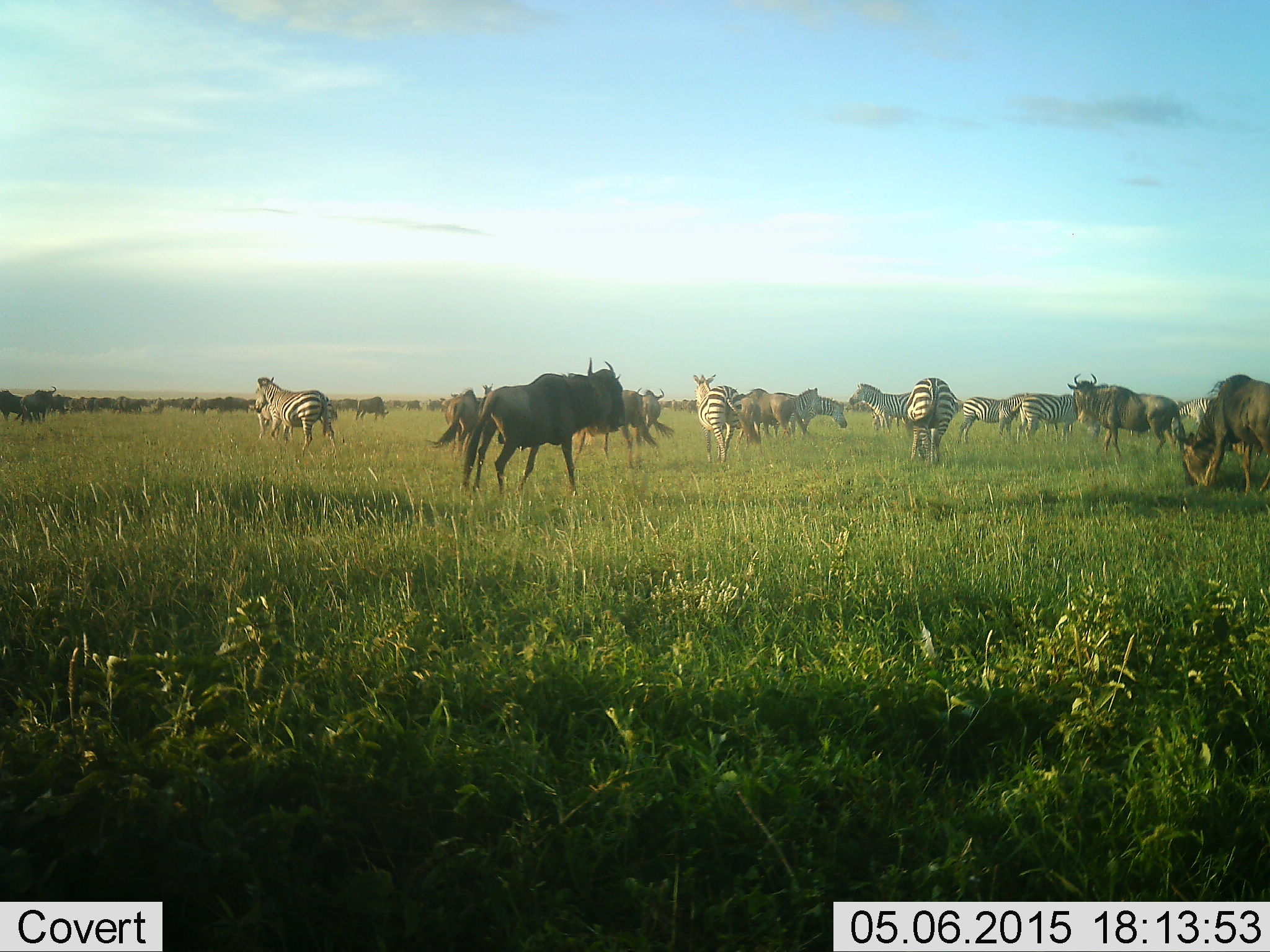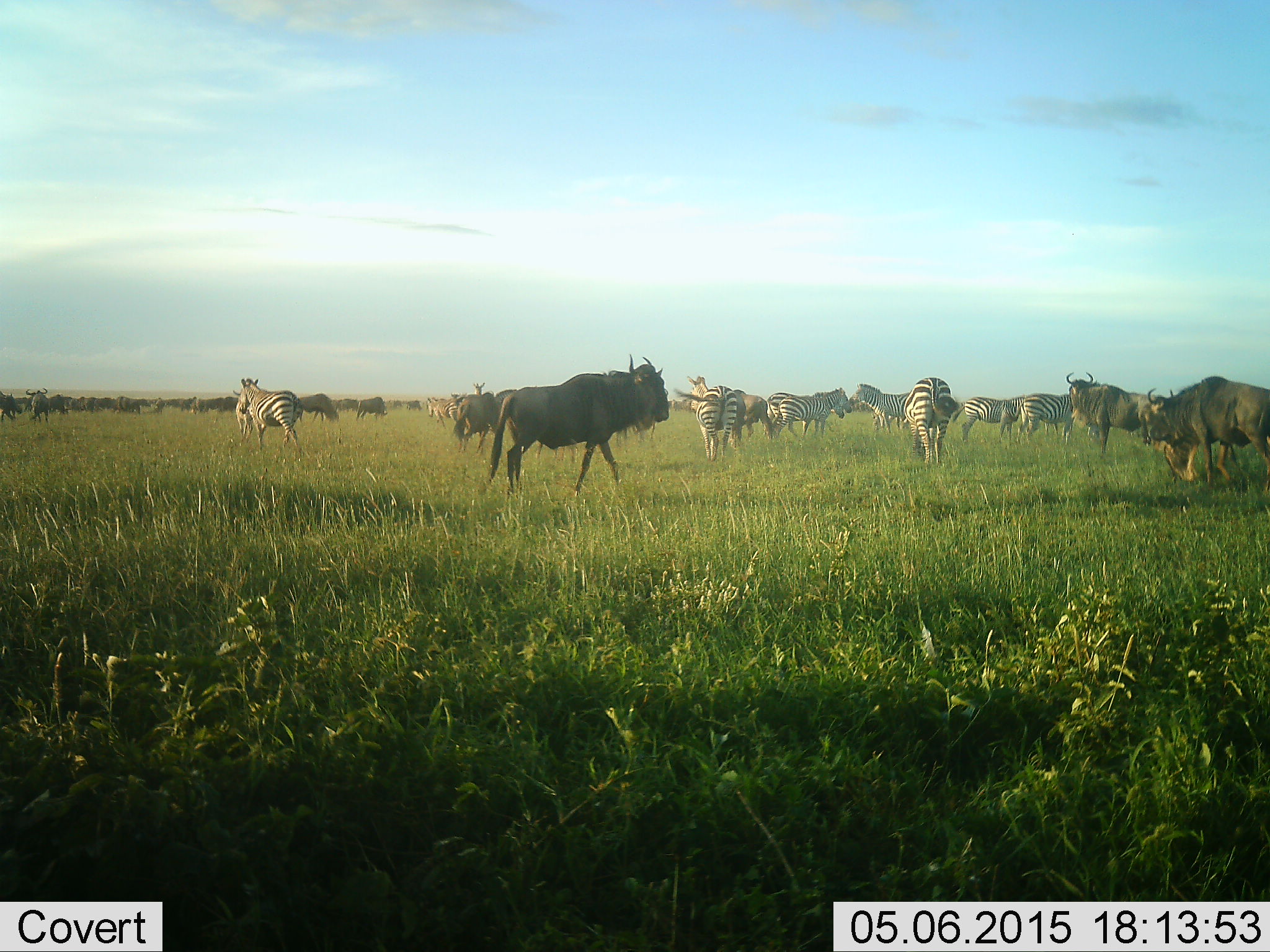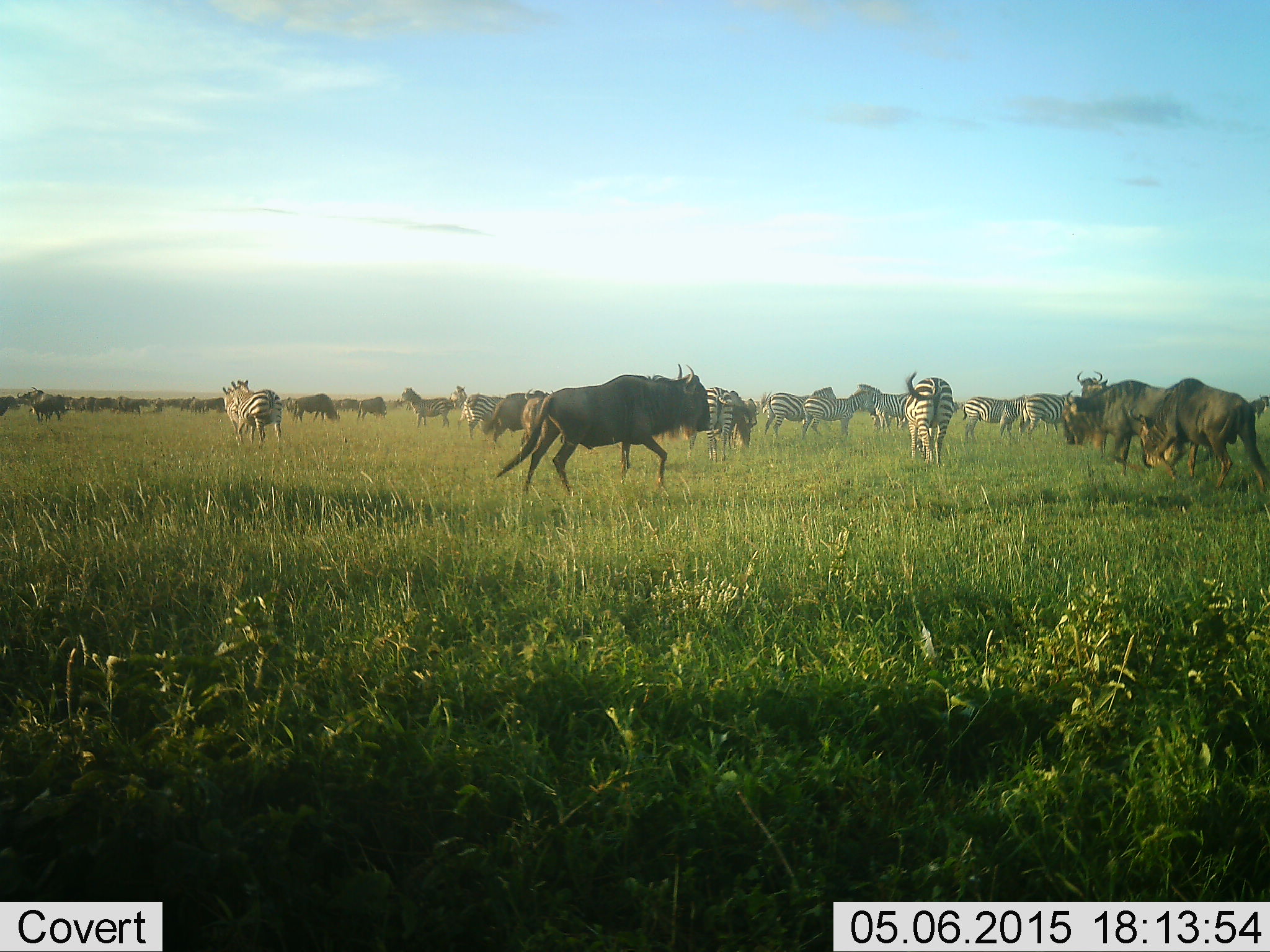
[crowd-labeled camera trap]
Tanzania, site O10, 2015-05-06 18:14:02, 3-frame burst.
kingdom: Animalia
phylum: Chordata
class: Mammalia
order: Artiodactyla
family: Bovidae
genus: Connochaetes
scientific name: Connochaetes taurinus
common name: blue wildebeest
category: wildebeest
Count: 11-50.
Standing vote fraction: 60%.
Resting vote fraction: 0%.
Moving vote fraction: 90%.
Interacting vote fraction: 0%.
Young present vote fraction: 0%.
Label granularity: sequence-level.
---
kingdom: Animalia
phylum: Chordata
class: Mammalia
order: Perissodactyla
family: Equidae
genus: Equus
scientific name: Equus quagga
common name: plains zebra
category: zebra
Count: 11-50.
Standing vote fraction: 70%.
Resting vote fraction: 0%.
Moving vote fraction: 90%.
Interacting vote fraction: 0%.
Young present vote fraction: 0%.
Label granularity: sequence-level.